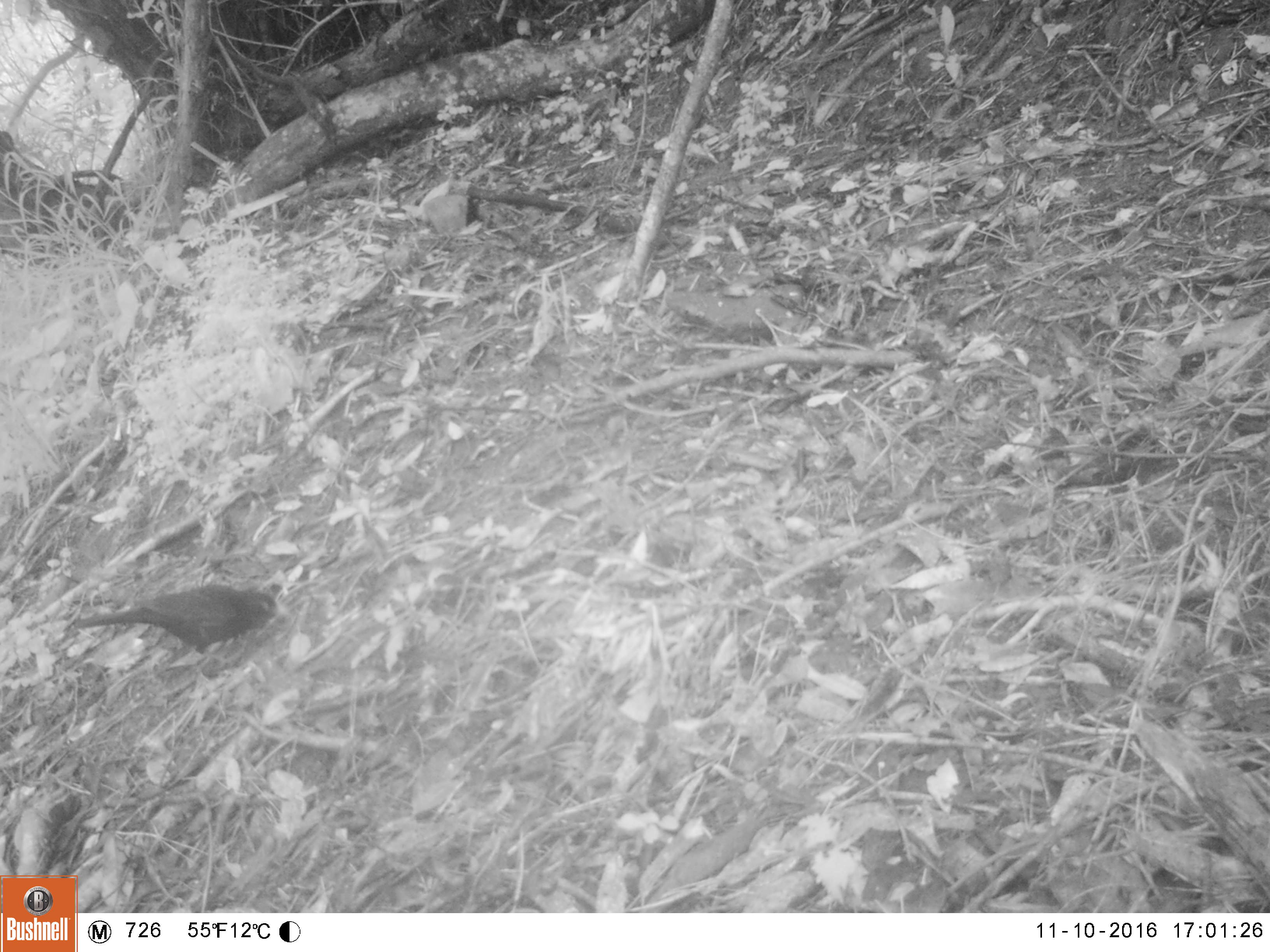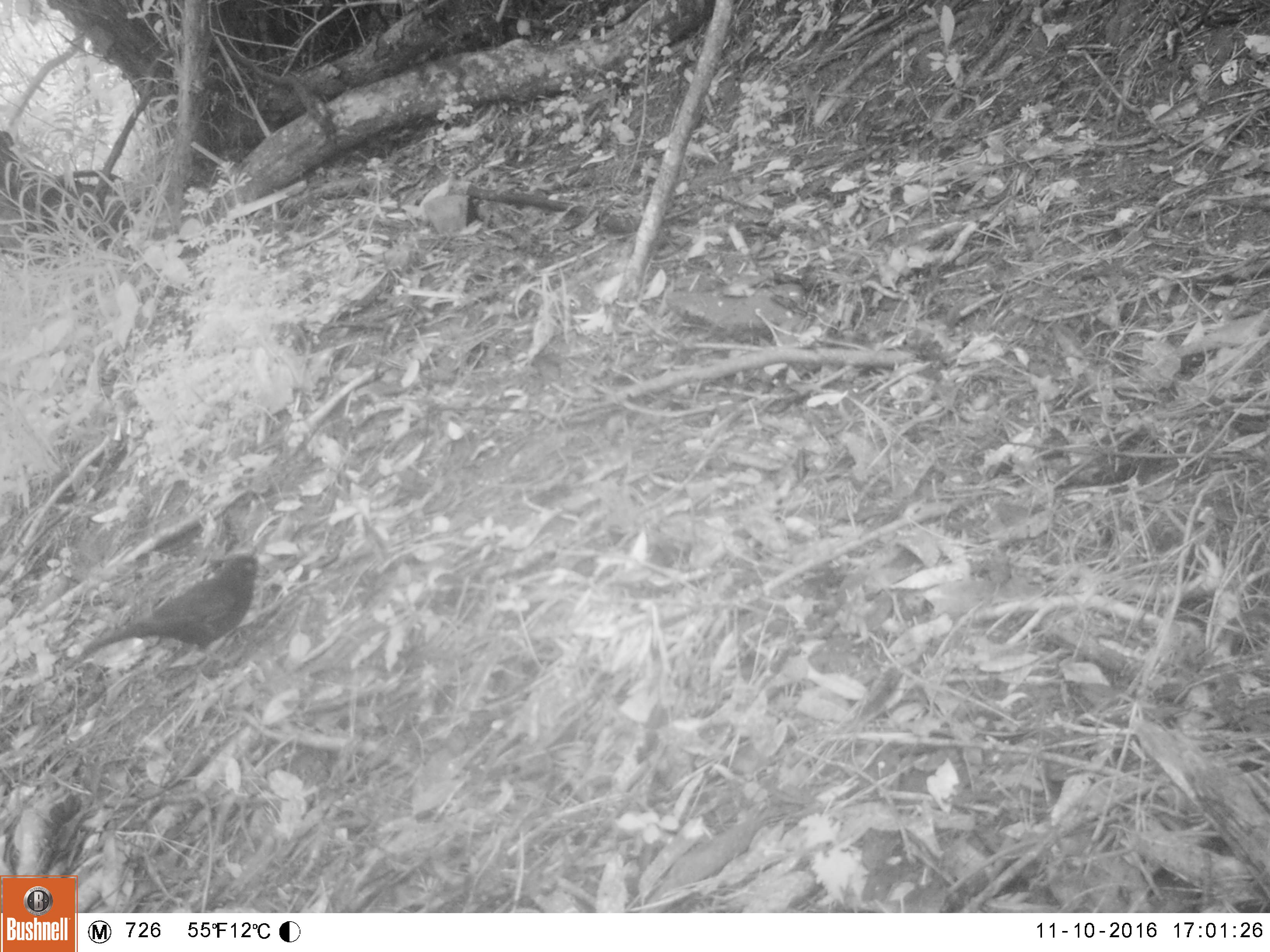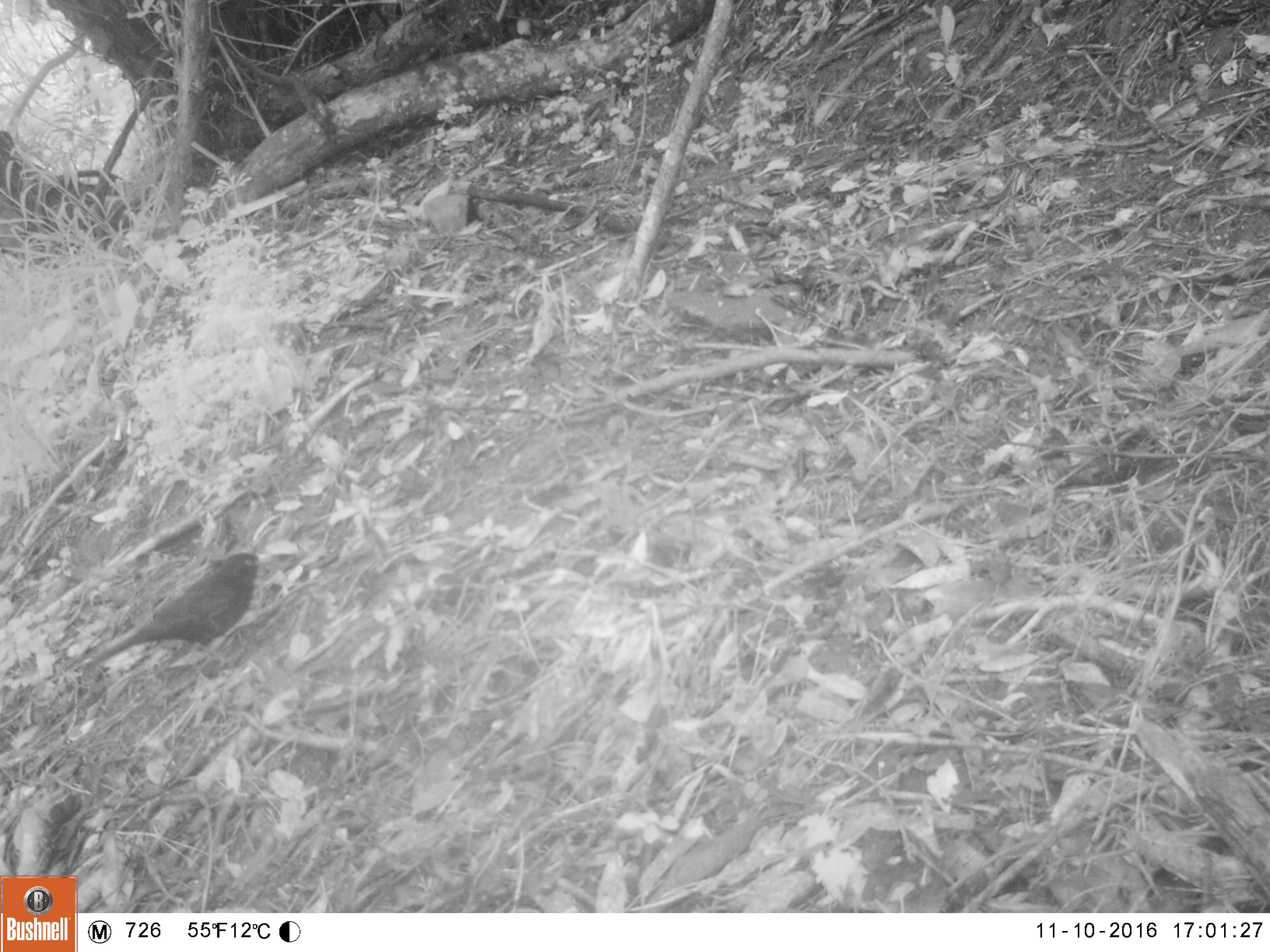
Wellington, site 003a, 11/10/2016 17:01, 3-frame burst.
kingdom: Animalia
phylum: Chordata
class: Aves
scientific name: Aves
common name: bird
Bird (Aves).